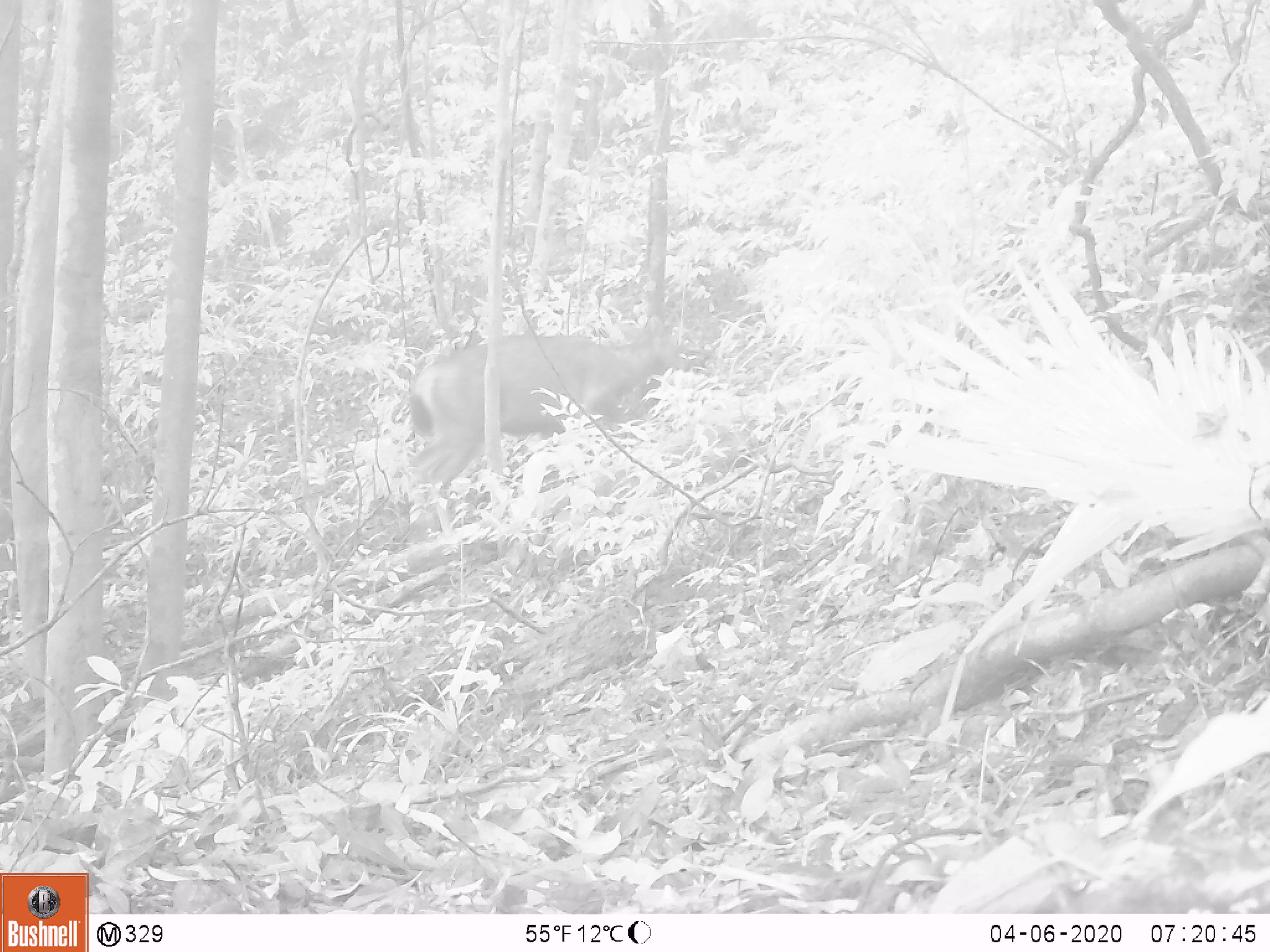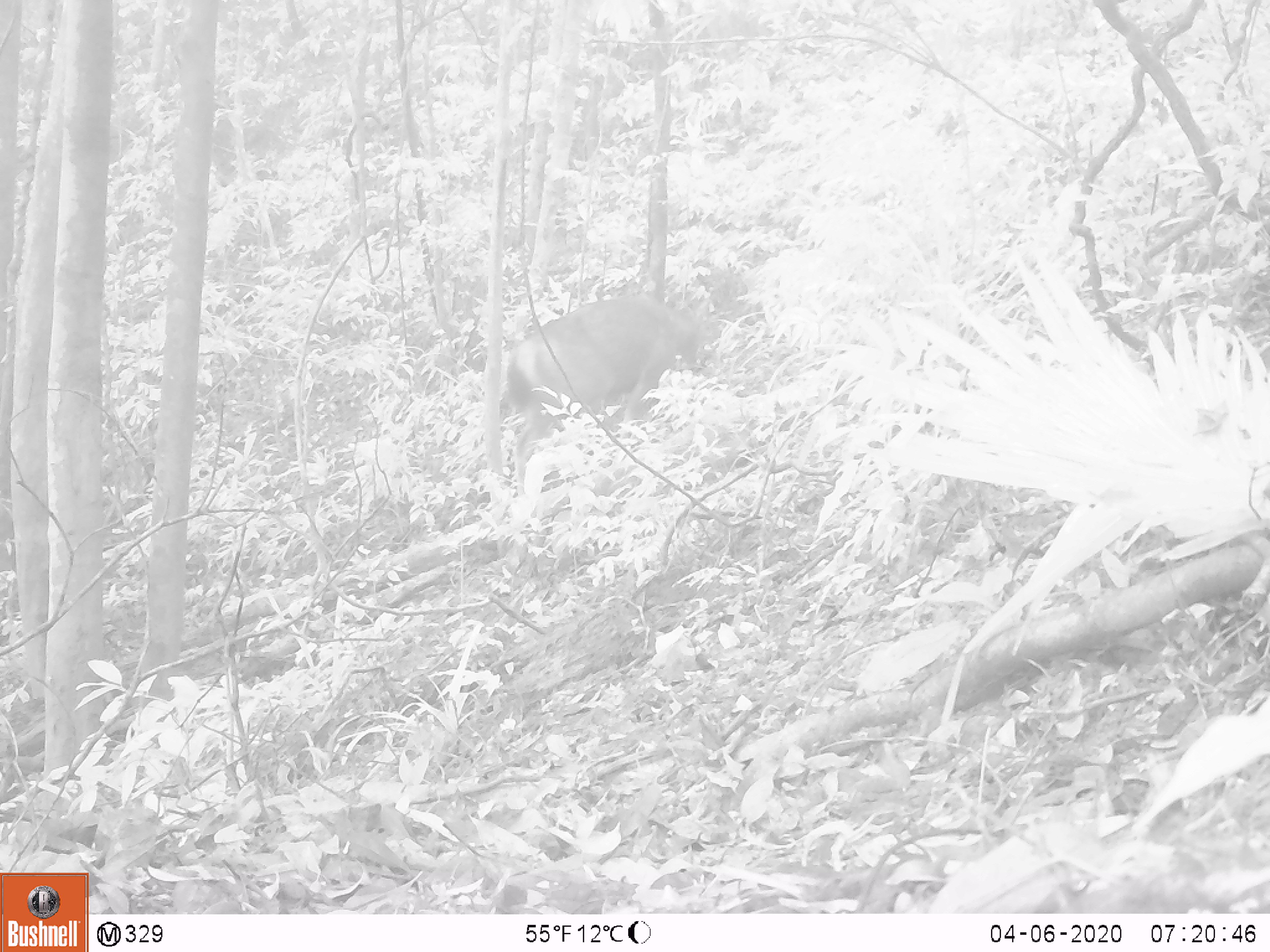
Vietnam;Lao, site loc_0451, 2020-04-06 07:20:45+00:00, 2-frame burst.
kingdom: Animalia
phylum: Chordata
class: Mammalia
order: Artiodactyla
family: Cervidae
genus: Rusa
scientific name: Rusa unicolor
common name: sambar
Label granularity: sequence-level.